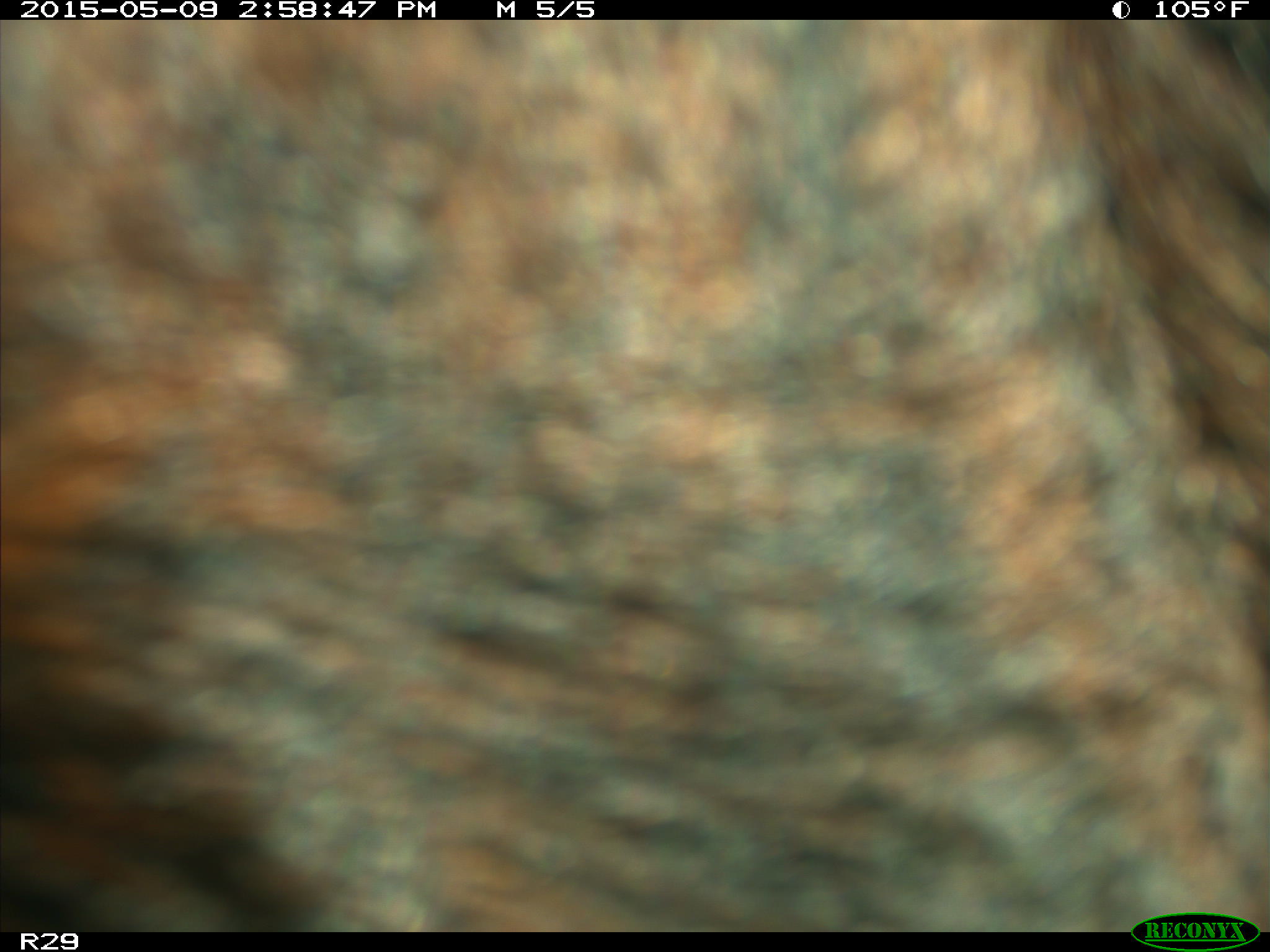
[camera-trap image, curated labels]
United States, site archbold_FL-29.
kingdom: Animalia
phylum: Chordata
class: Mammalia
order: Artiodactyla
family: Bovidae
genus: Bos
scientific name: Bos taurus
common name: domestic cow